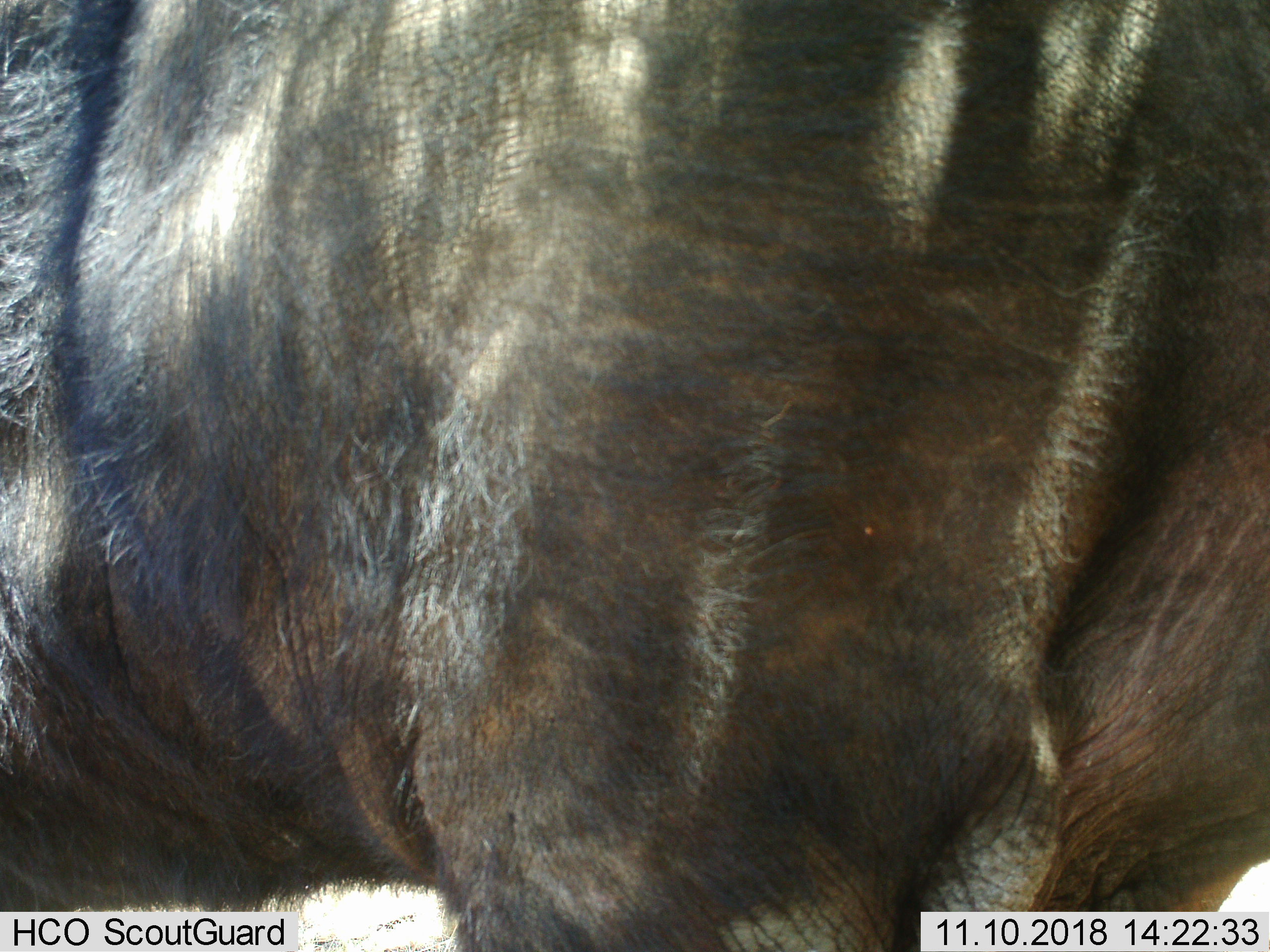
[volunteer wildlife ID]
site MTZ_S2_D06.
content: unidentified animal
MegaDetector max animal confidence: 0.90